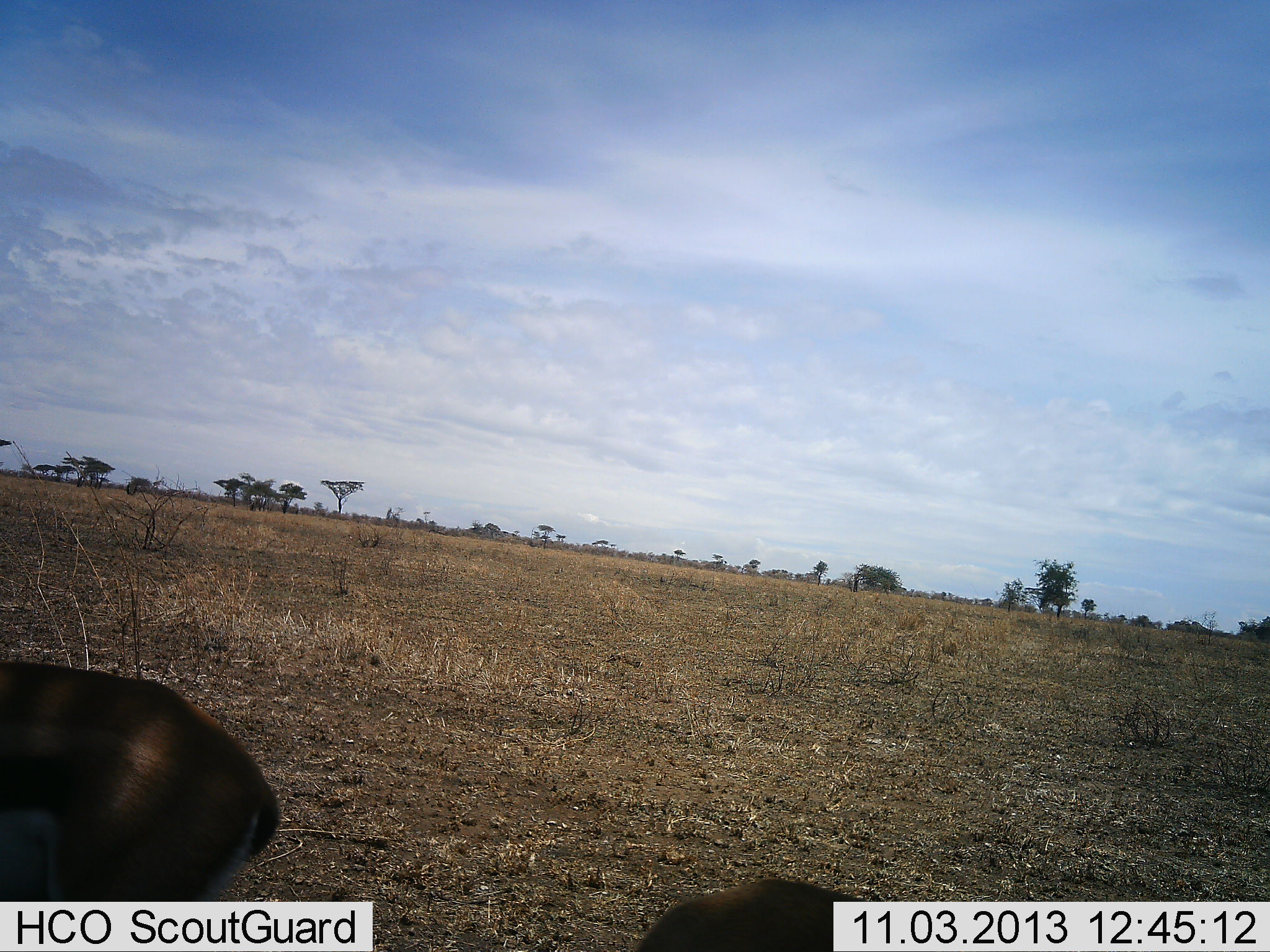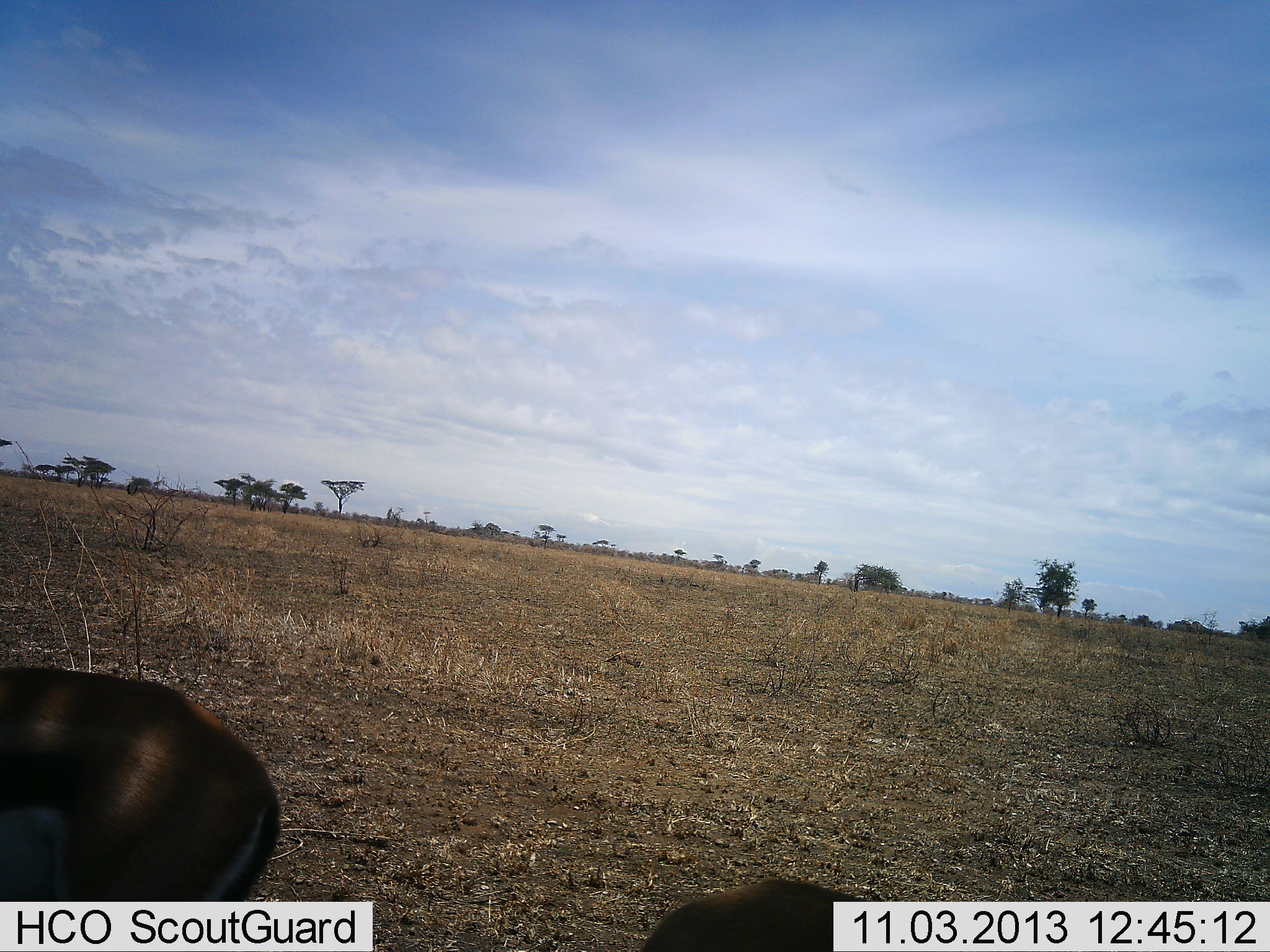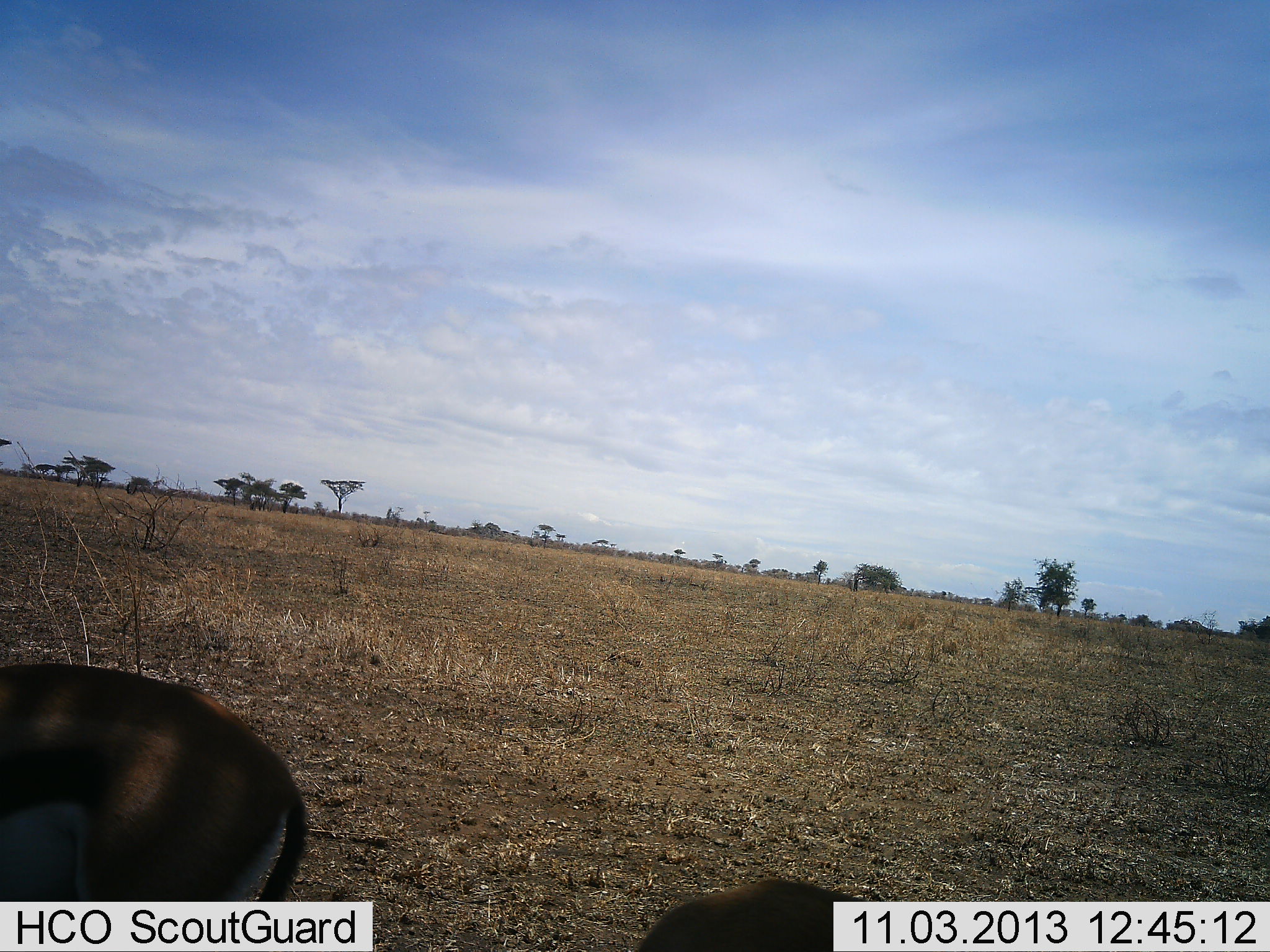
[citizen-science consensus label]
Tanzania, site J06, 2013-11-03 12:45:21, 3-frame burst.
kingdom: Animalia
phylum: Chordata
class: Mammalia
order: Artiodactyla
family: Bovidae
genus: Eudorcas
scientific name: Eudorcas thomsonii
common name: thomson's gazelle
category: gazellethomsons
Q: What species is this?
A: Gazellethomsons (thomson's gazelle) (Eudorcas thomsonii).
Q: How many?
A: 1.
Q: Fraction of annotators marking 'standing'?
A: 74%.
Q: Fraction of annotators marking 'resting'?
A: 0%.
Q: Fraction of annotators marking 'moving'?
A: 11%.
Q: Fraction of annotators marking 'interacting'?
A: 0%.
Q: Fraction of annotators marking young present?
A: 0%.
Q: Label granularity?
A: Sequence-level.